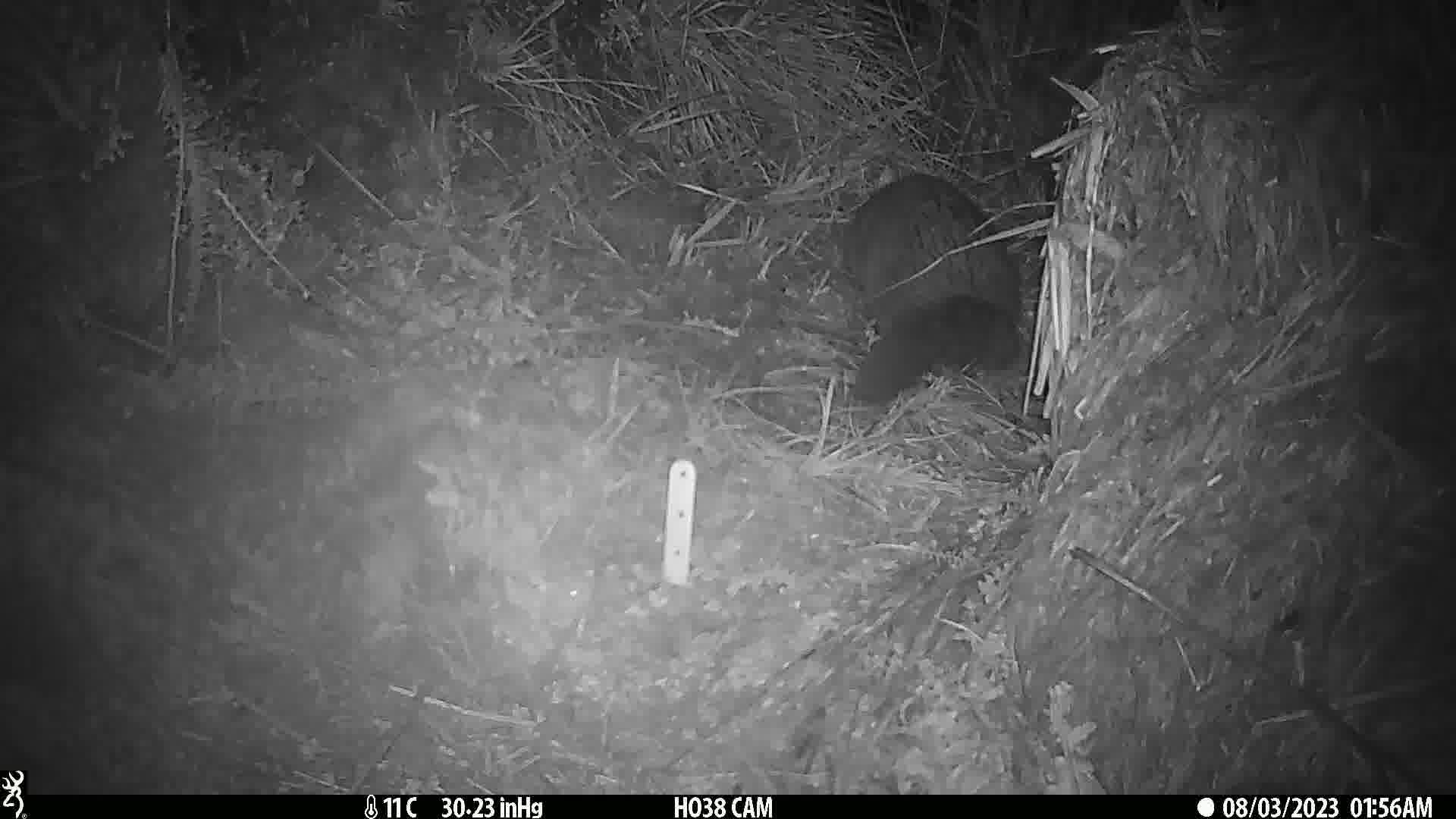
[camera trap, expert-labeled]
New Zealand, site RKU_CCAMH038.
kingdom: Animalia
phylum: Chordata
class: Mammalia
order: Diprotodontia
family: Phalangeridae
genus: Trichosurus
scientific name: Trichosurus vulpecula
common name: common brushtail possum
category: possum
Possum (common brushtail possum) (Trichosurus vulpecula).